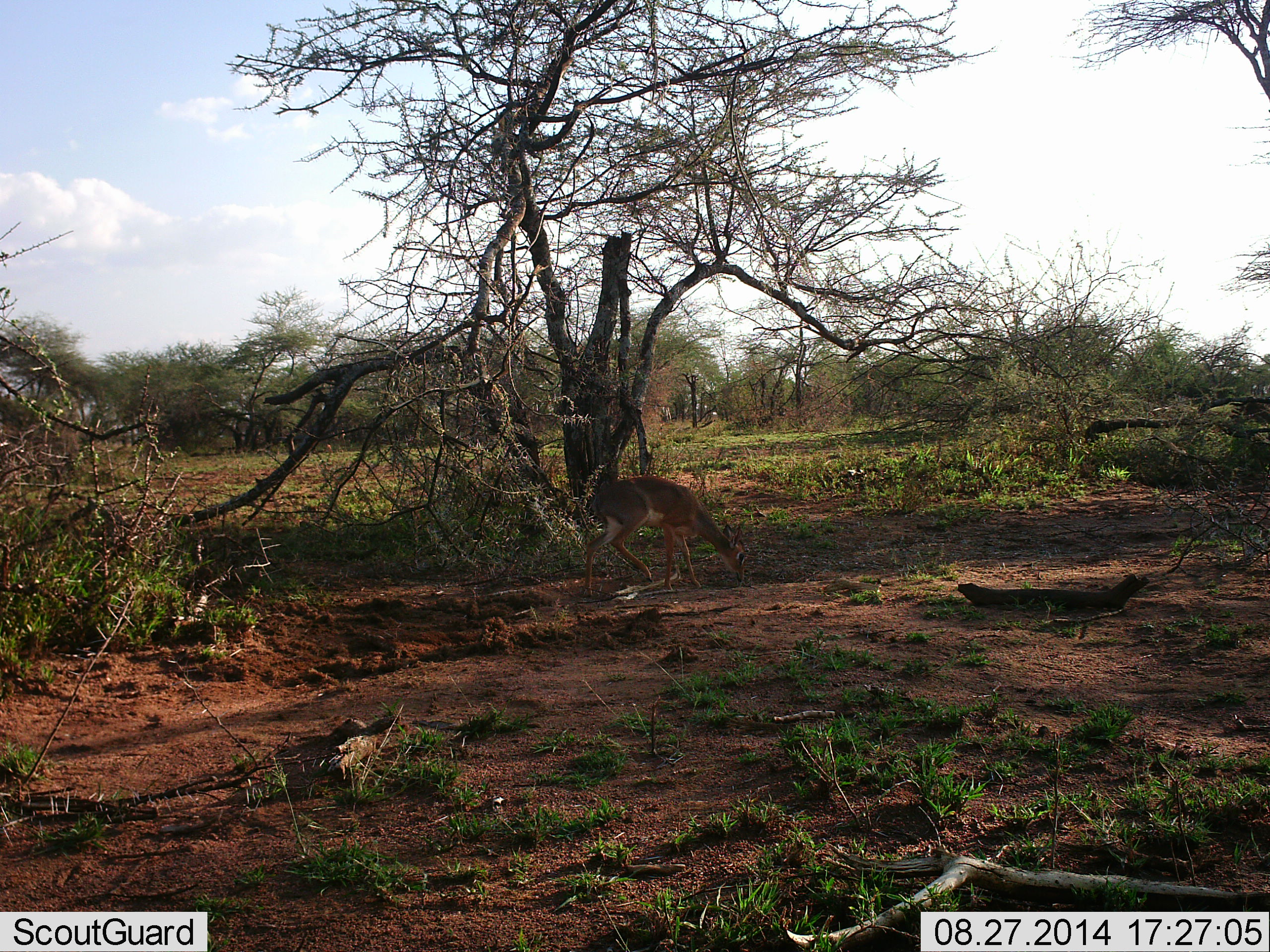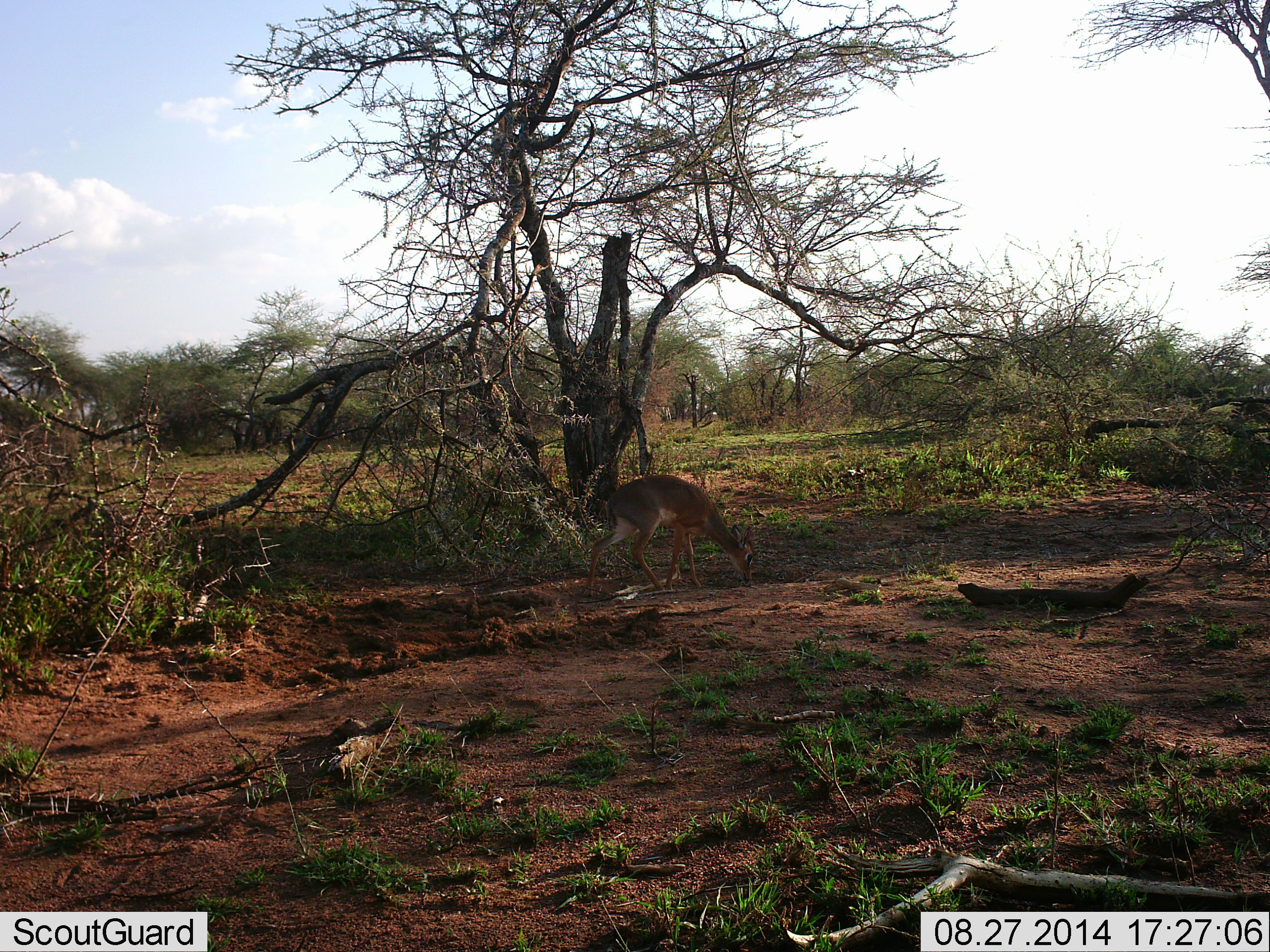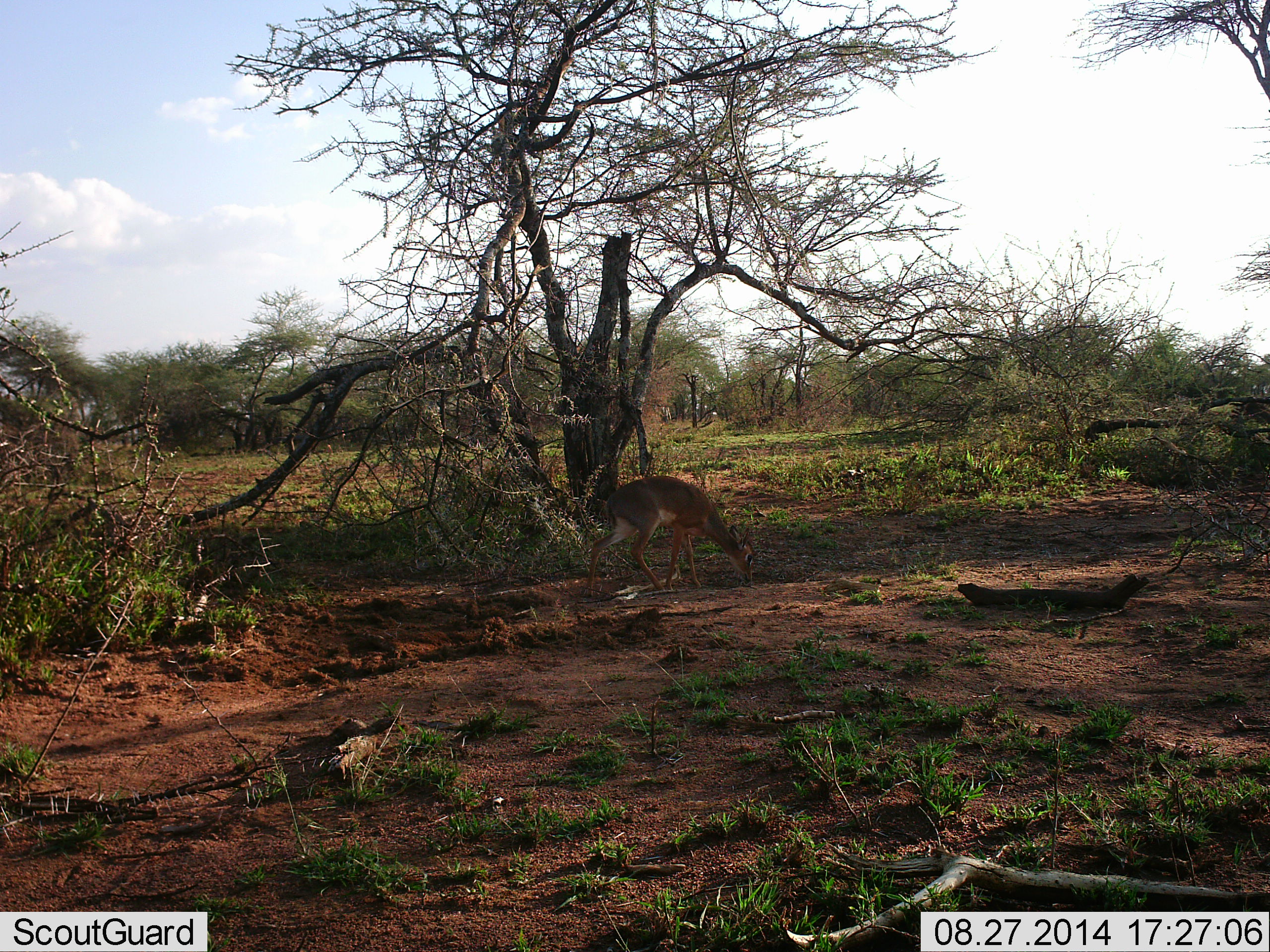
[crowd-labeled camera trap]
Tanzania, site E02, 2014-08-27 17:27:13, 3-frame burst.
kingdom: Animalia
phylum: Chordata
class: Mammalia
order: Artiodactyla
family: Bovidae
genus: Madoqua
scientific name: Madoqua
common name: dikdik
Dikdik (Madoqua), count 1. Behavior (volunteer vote fractions): standing 50%, resting 0%, moving 0%, interacting 0%. Young present (vote fraction): 0%. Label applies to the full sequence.